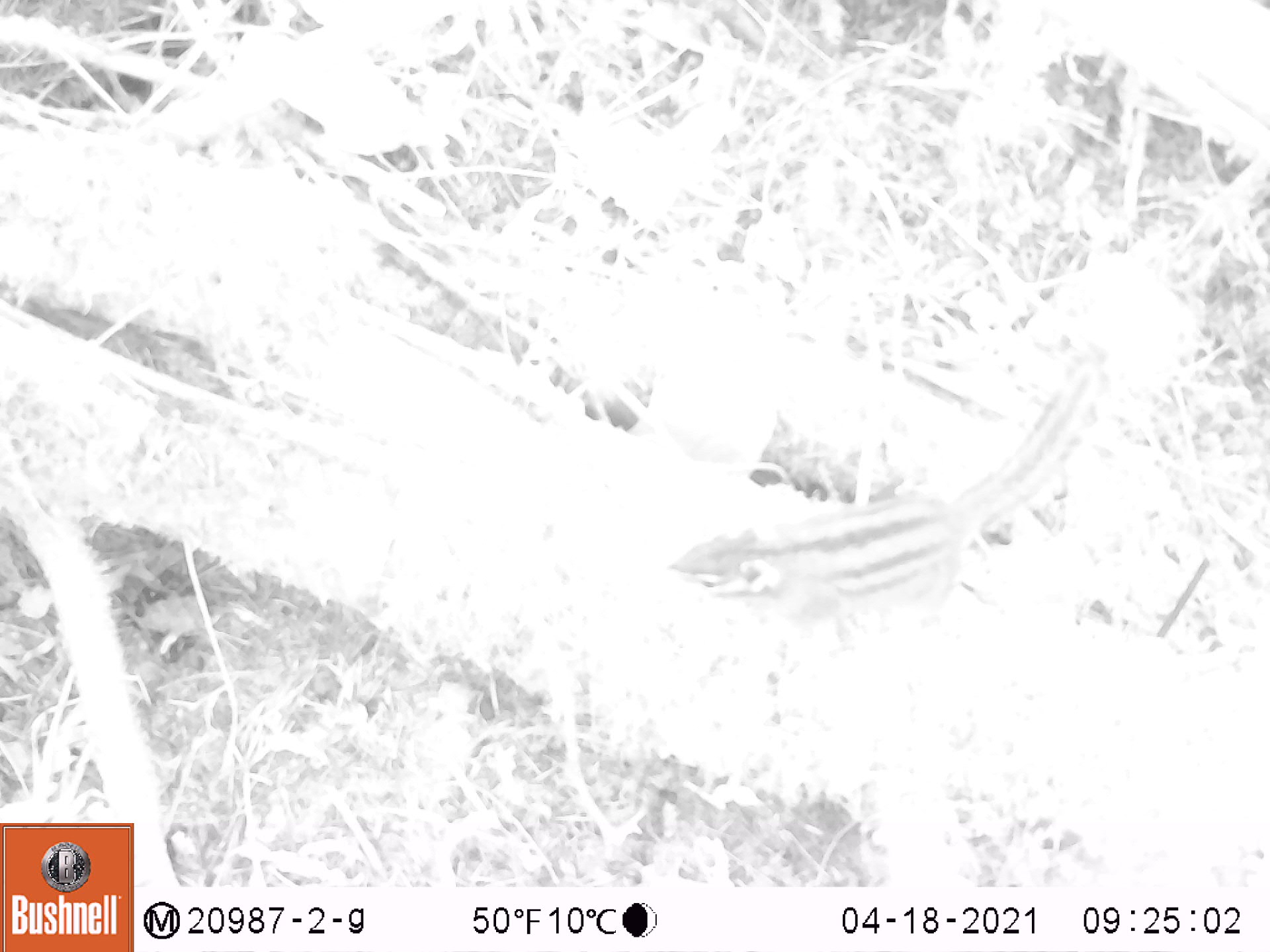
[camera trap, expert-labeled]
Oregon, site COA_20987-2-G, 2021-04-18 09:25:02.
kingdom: Animalia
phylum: Chordata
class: Mammalia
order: Rodentia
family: Sciuridae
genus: Neotamias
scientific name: Neotamias townsendii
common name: townsend's chipmunk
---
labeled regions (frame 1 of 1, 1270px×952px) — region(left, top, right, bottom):
townsend's chipmunk: region(662, 342, 1117, 656)